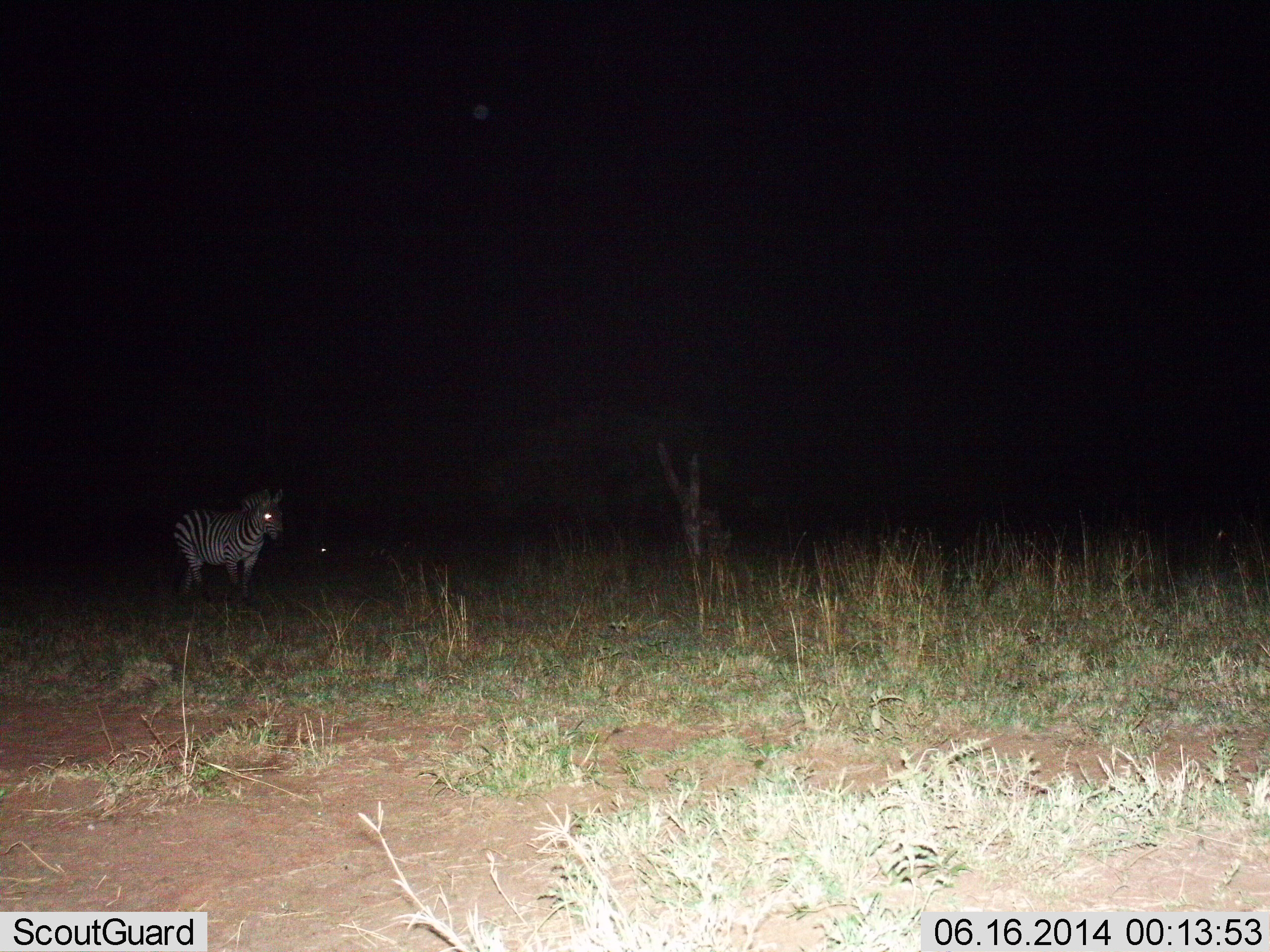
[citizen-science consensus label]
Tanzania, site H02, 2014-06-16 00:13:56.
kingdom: Animalia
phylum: Chordata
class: Mammalia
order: Perissodactyla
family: Equidae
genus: Equus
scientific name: Equus quagga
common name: plains zebra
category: zebra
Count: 1.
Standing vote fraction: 80%.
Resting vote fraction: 10%.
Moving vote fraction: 20%.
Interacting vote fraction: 0%.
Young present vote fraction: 0%.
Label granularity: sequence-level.